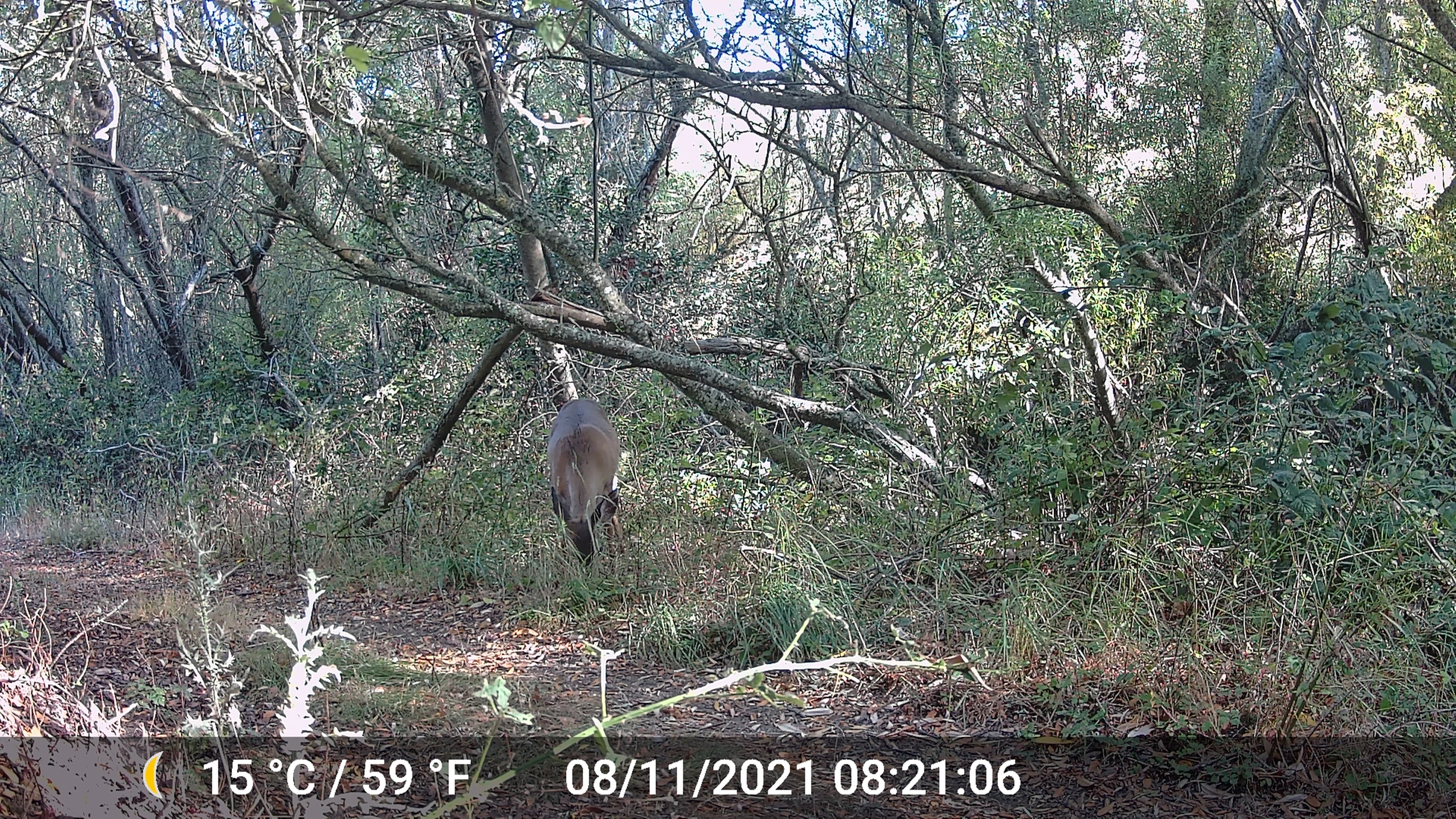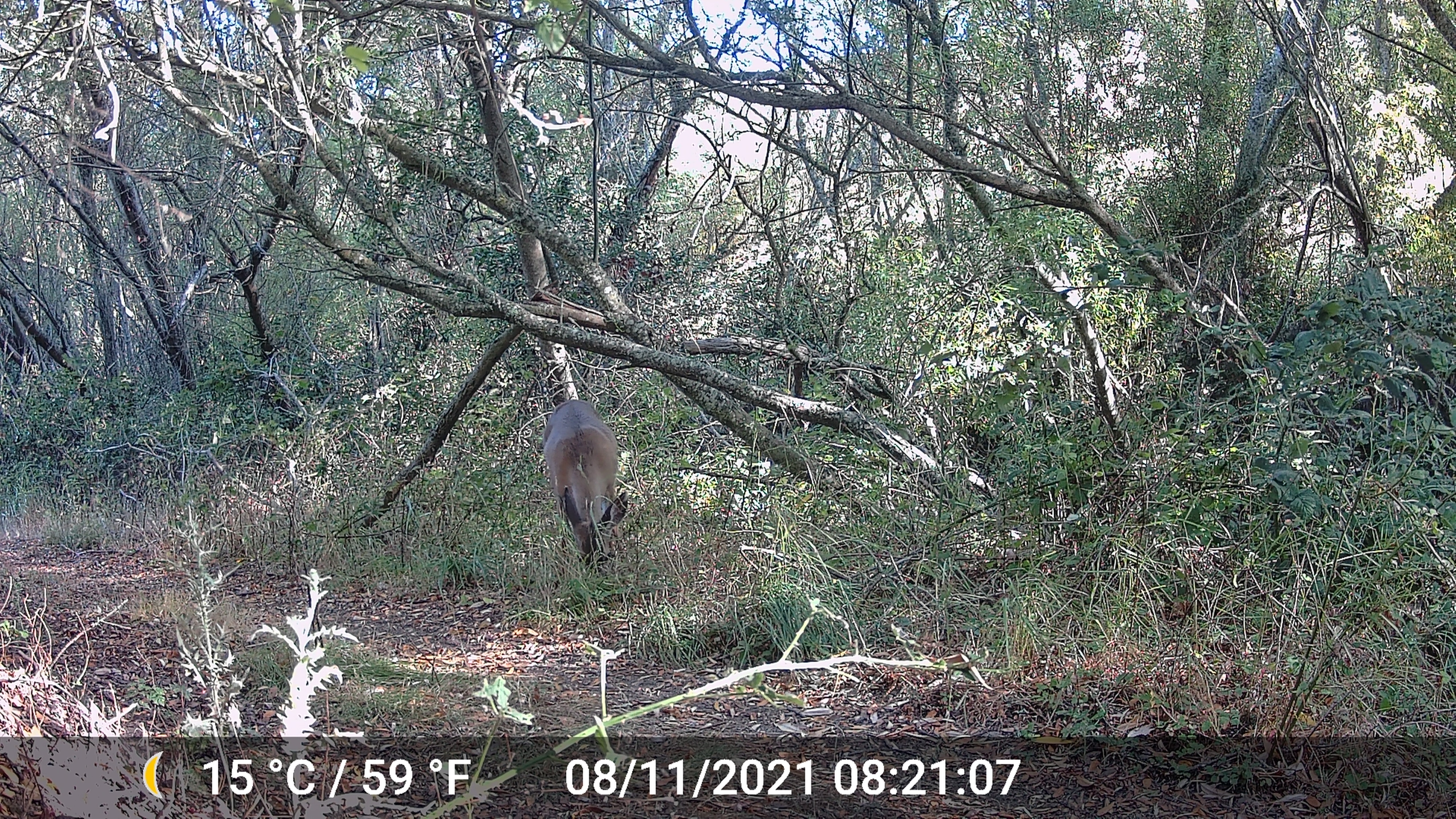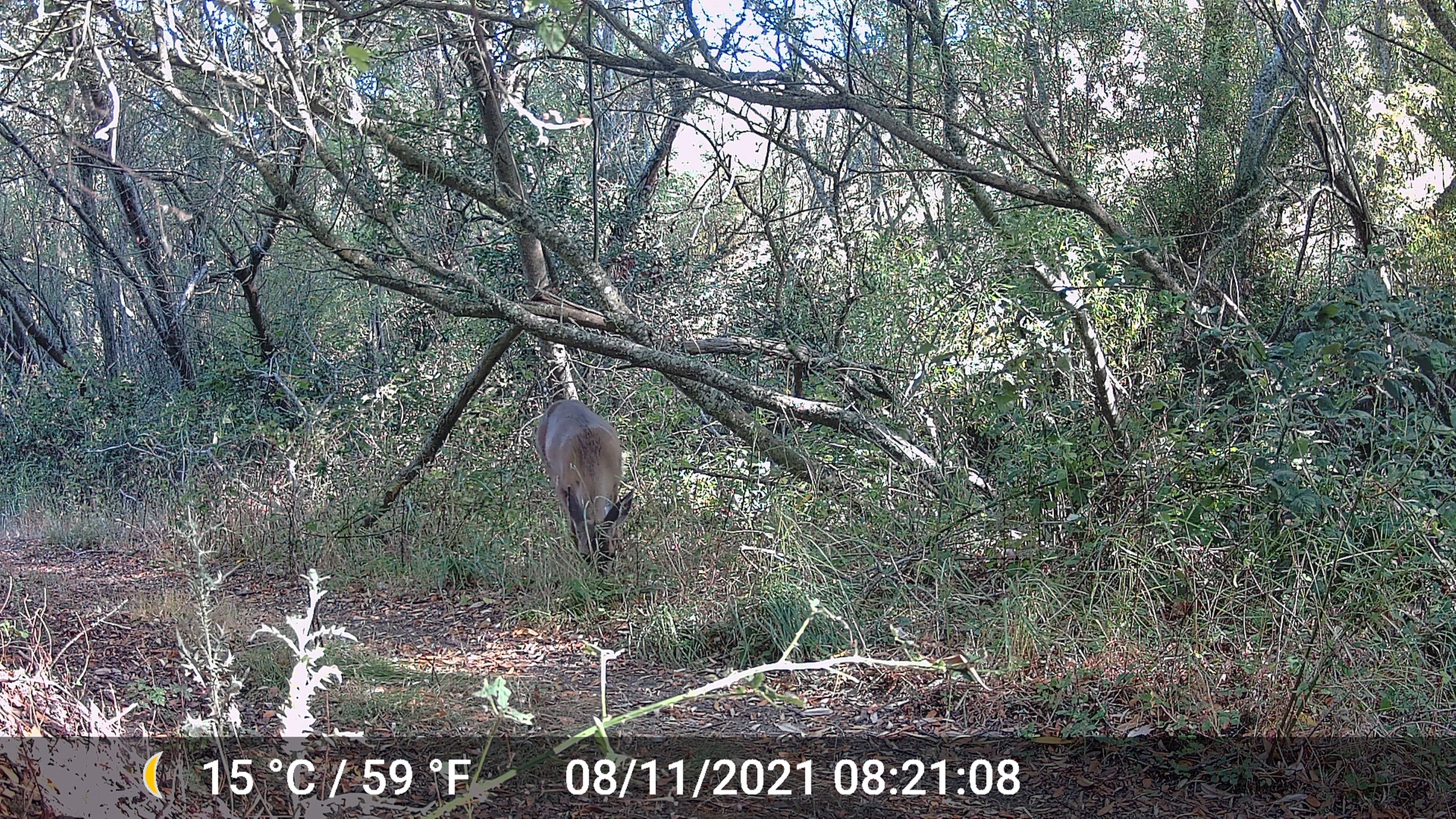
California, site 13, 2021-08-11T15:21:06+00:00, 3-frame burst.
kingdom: Animalia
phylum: Chordata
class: Mammalia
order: Artiodactyla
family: Cervidae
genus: Odocoileus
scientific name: Odocoileus hemionus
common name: mule deer